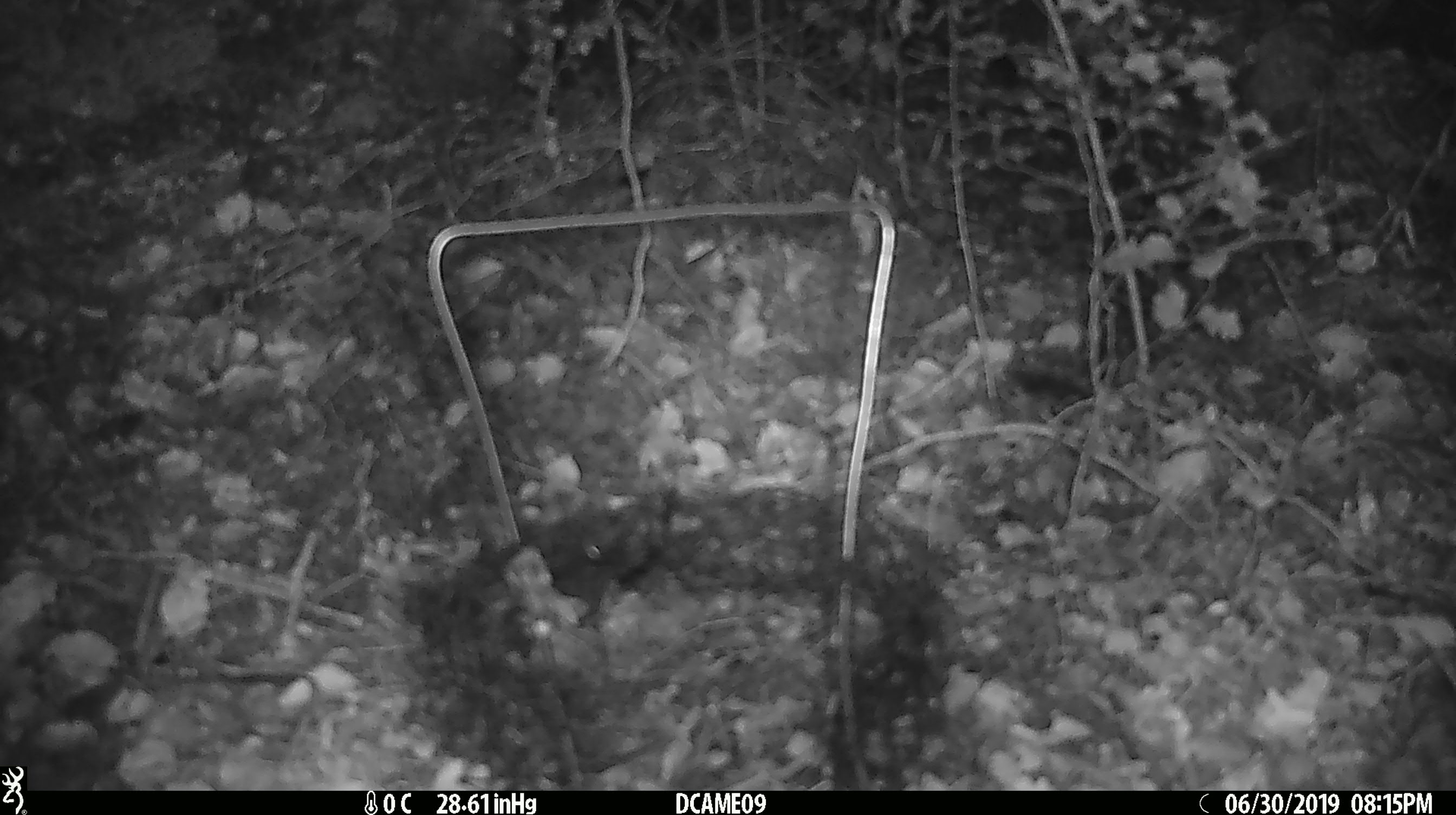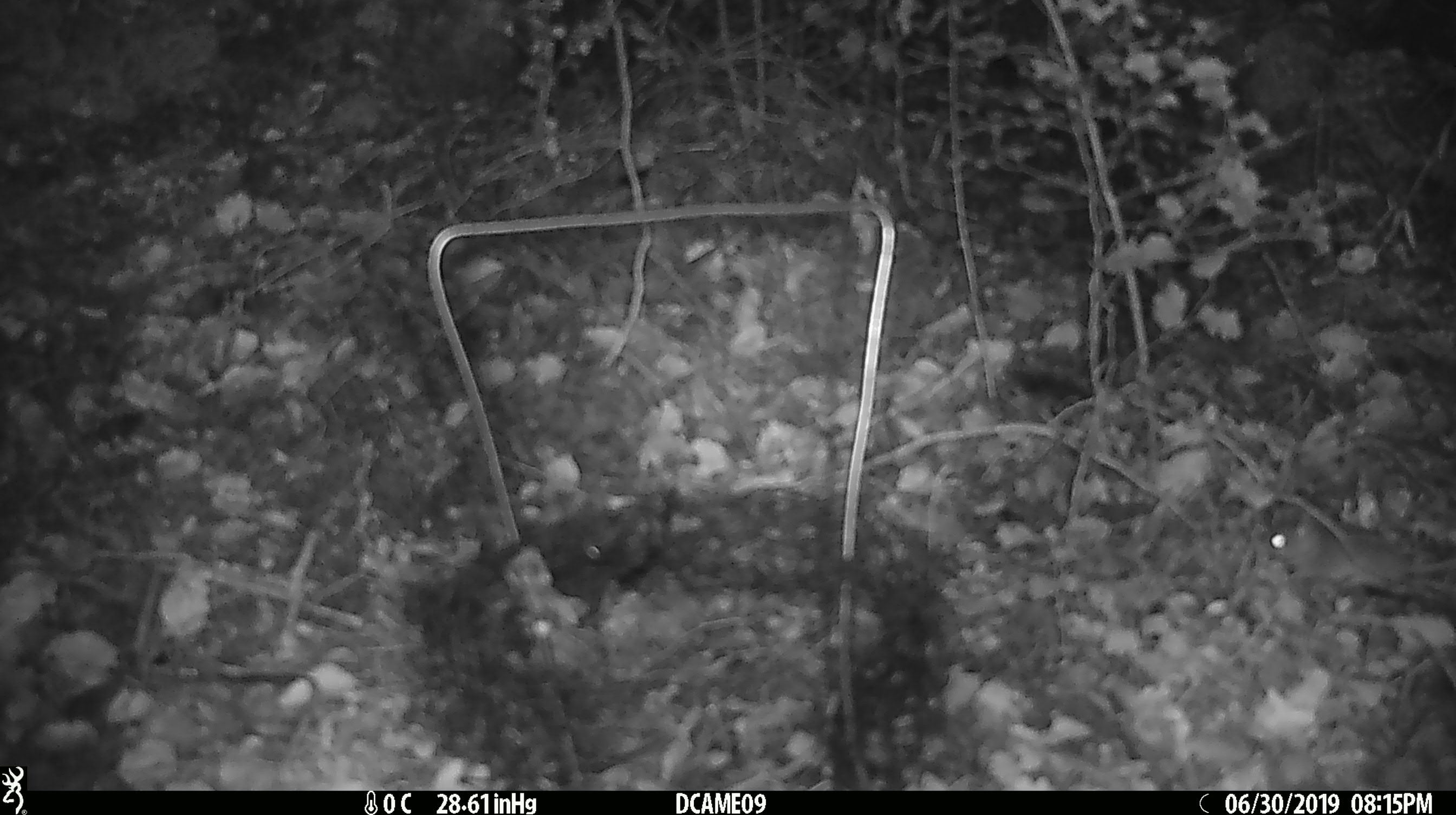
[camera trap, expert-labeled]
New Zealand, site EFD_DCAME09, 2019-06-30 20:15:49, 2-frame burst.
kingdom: Animalia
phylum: Chordata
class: Mammalia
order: Rodentia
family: Muridae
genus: Mus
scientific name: Mus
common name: mouse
Mouse (Mus).